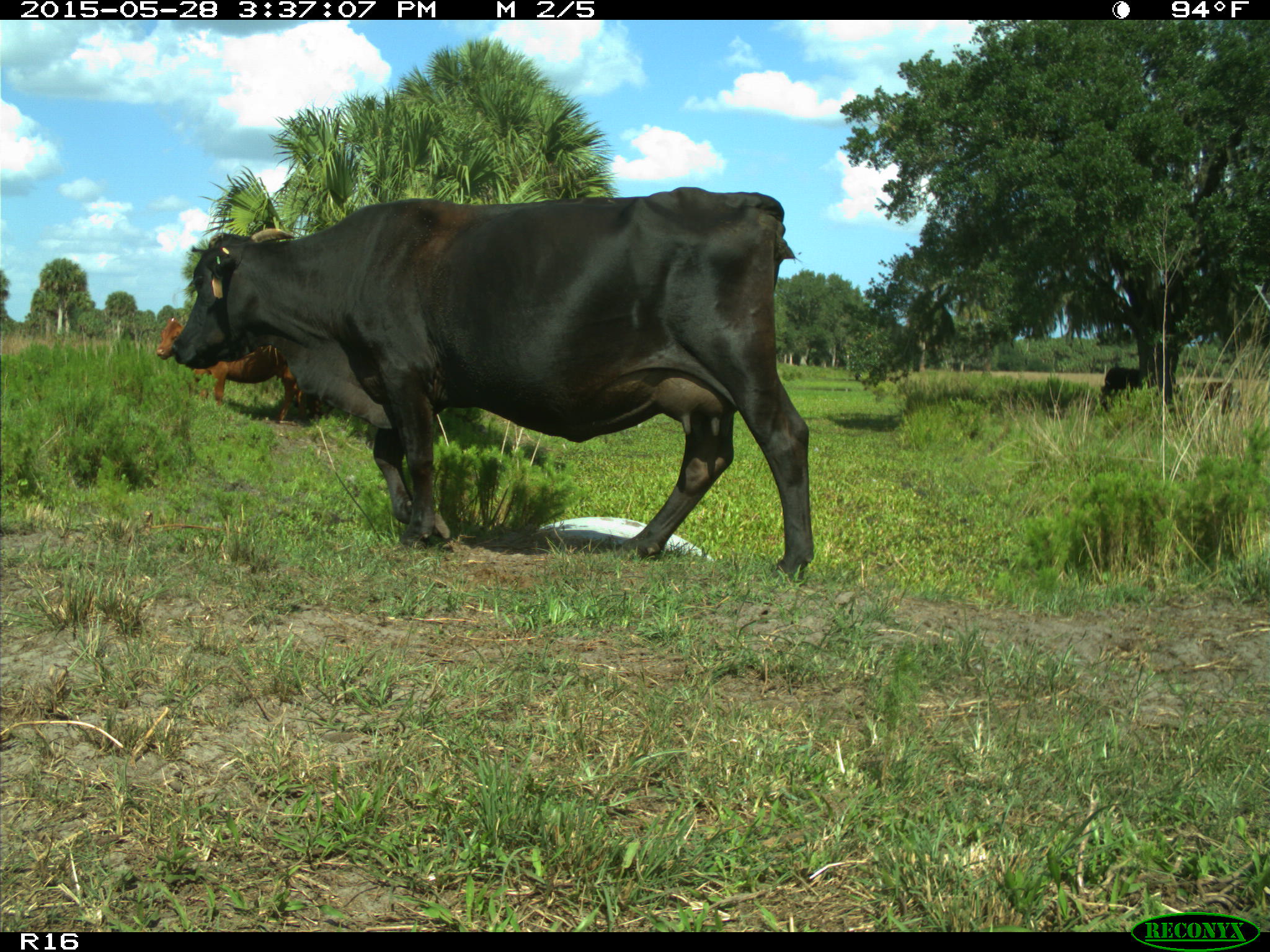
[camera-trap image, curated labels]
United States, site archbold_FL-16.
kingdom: Animalia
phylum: Chordata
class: Mammalia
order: Artiodactyla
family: Bovidae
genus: Bos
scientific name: Bos taurus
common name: domestic cow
Bos taurus (domestic cow).